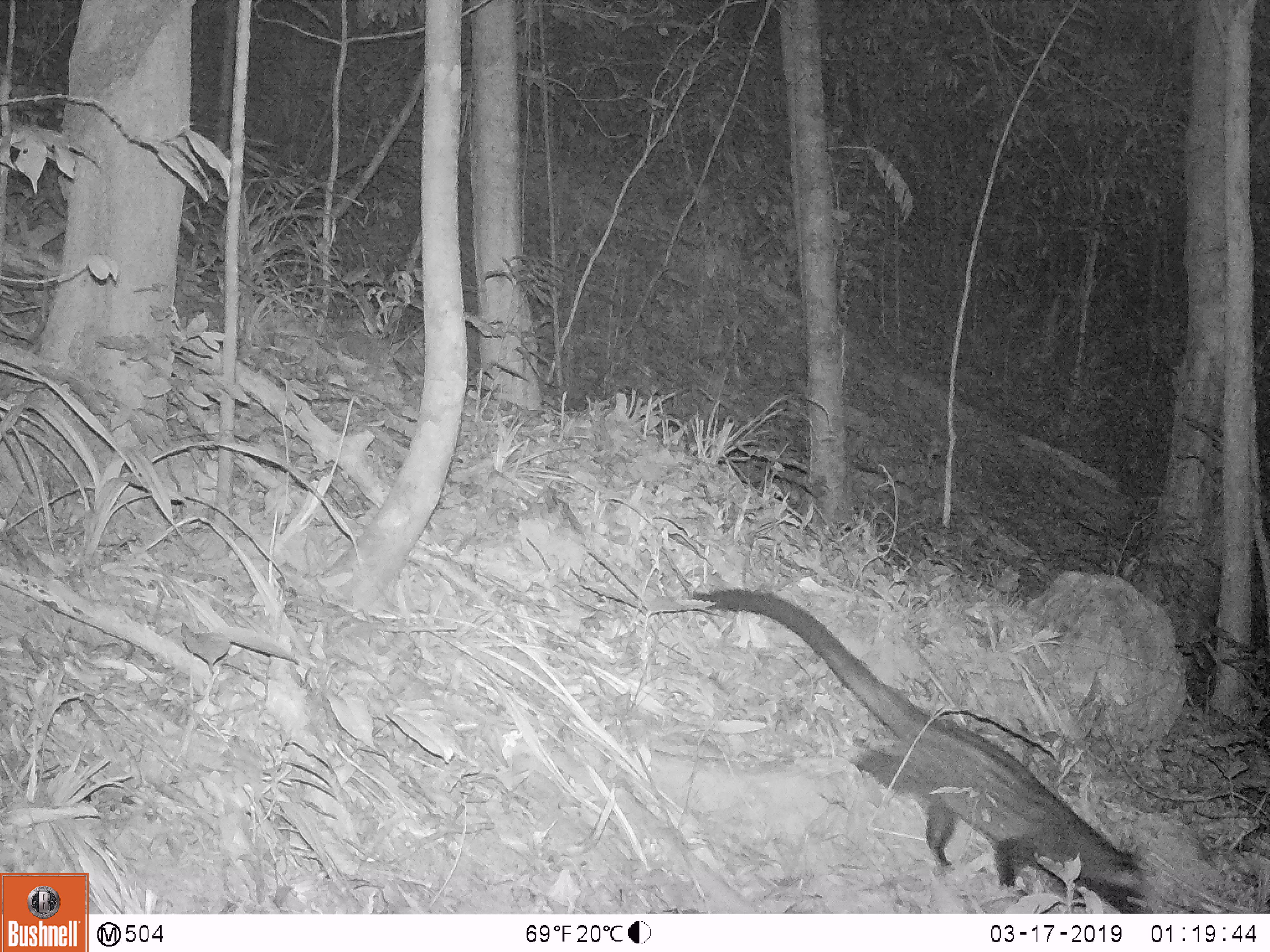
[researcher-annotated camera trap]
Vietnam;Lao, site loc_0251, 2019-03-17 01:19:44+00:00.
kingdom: Animalia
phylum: Chordata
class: Mammalia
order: Carnivora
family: Viverridae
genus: Paradoxurus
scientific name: Paradoxurus hermaphroditus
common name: common palm civet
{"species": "common palm civet (Paradoxurus hermaphroditus)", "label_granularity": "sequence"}